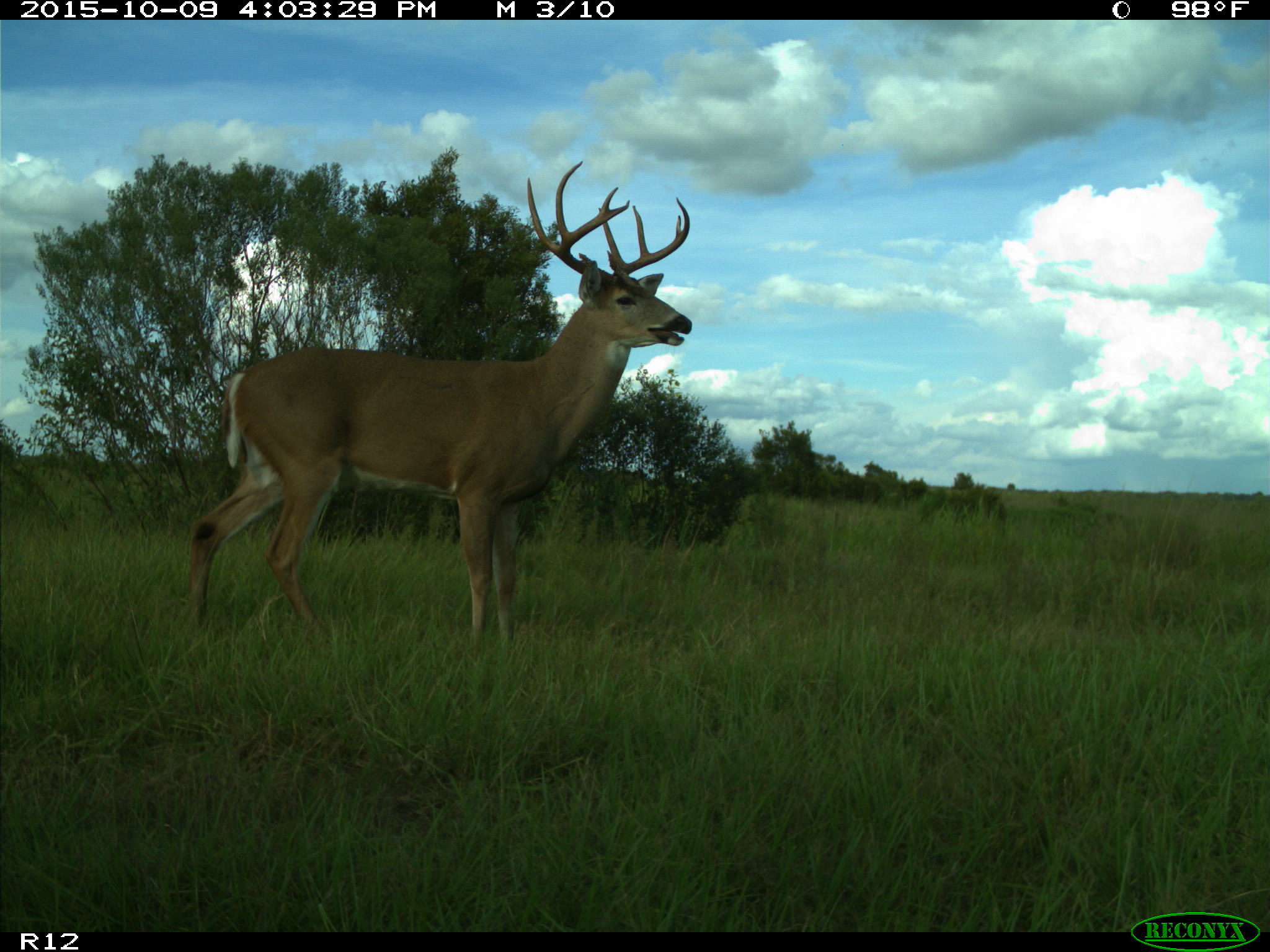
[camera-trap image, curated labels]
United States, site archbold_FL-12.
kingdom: Animalia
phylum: Chordata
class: Mammalia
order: Artiodactyla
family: Cervidae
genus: Odocoileus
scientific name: Odocoileus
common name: deer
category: unidentified deer